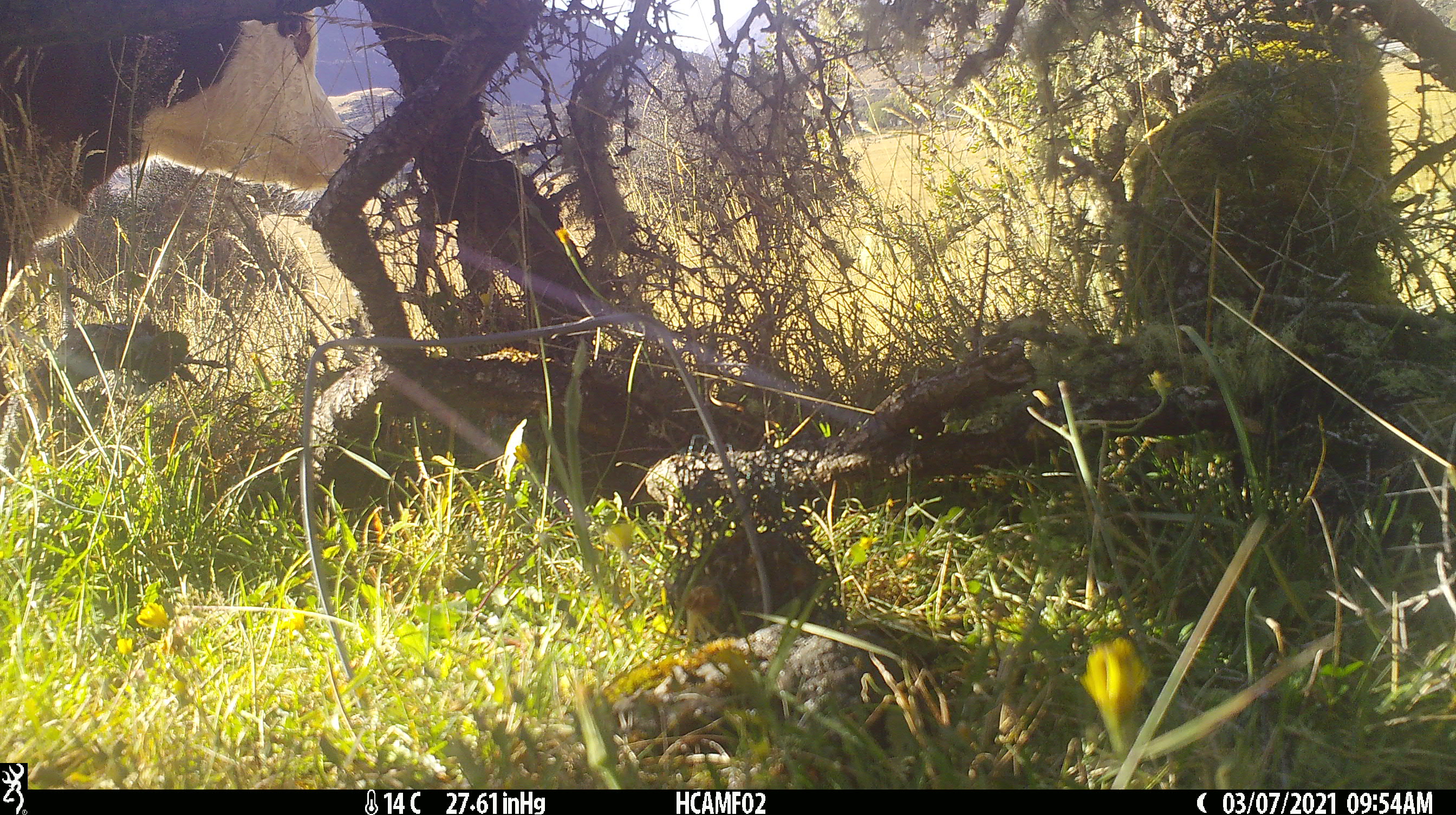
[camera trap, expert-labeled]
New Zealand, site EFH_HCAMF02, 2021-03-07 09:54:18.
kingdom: Animalia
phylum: Chordata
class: Mammalia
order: Artiodactyla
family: Bovidae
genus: Bos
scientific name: Bos taurus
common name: domestic cow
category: cow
Cow (domestic cow) (Bos taurus).